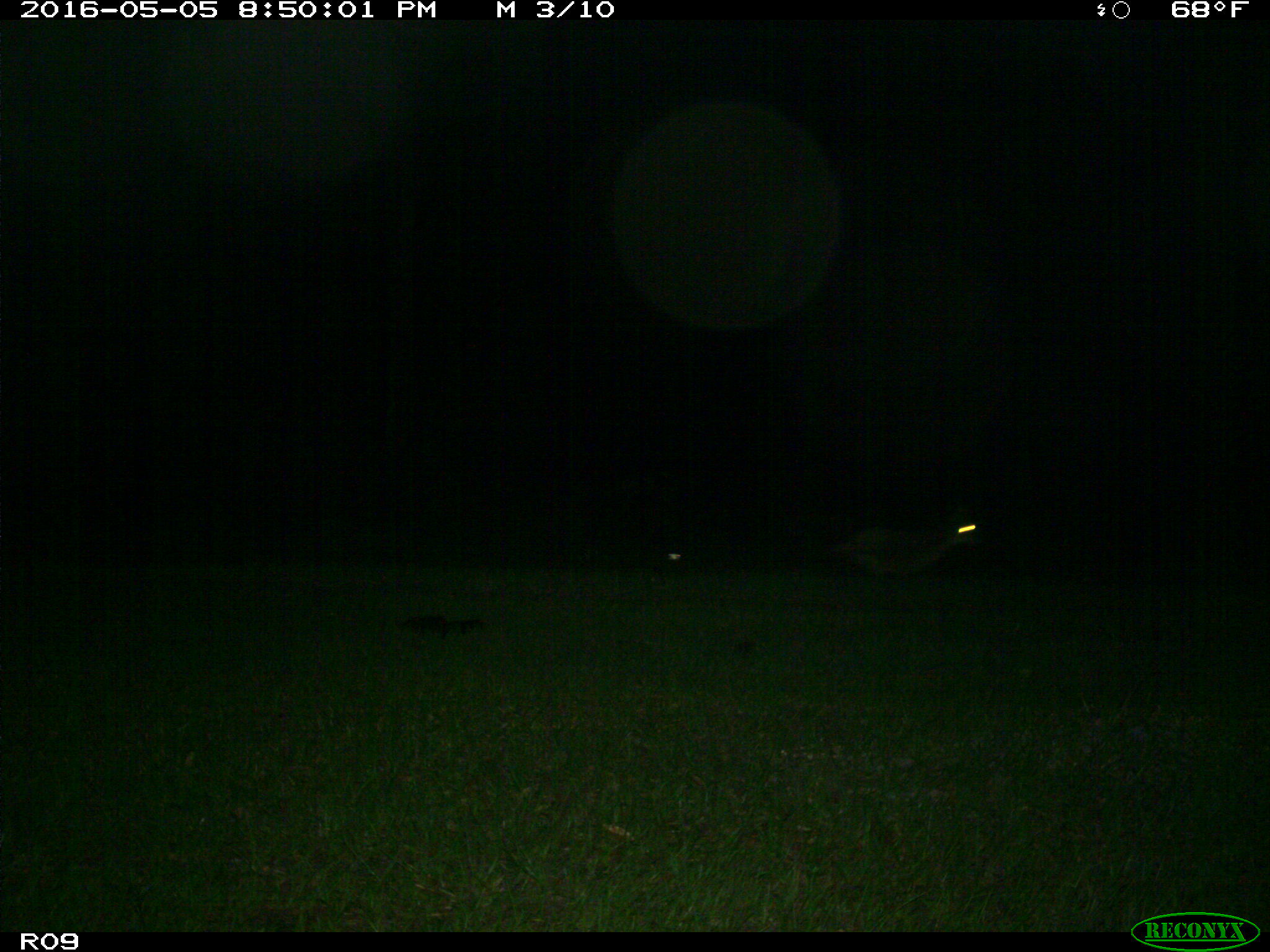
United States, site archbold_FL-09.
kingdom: Animalia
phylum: Chordata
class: Mammalia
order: Carnivora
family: Canidae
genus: Canis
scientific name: Canis latrans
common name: coyote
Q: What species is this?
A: Canis latrans (coyote).